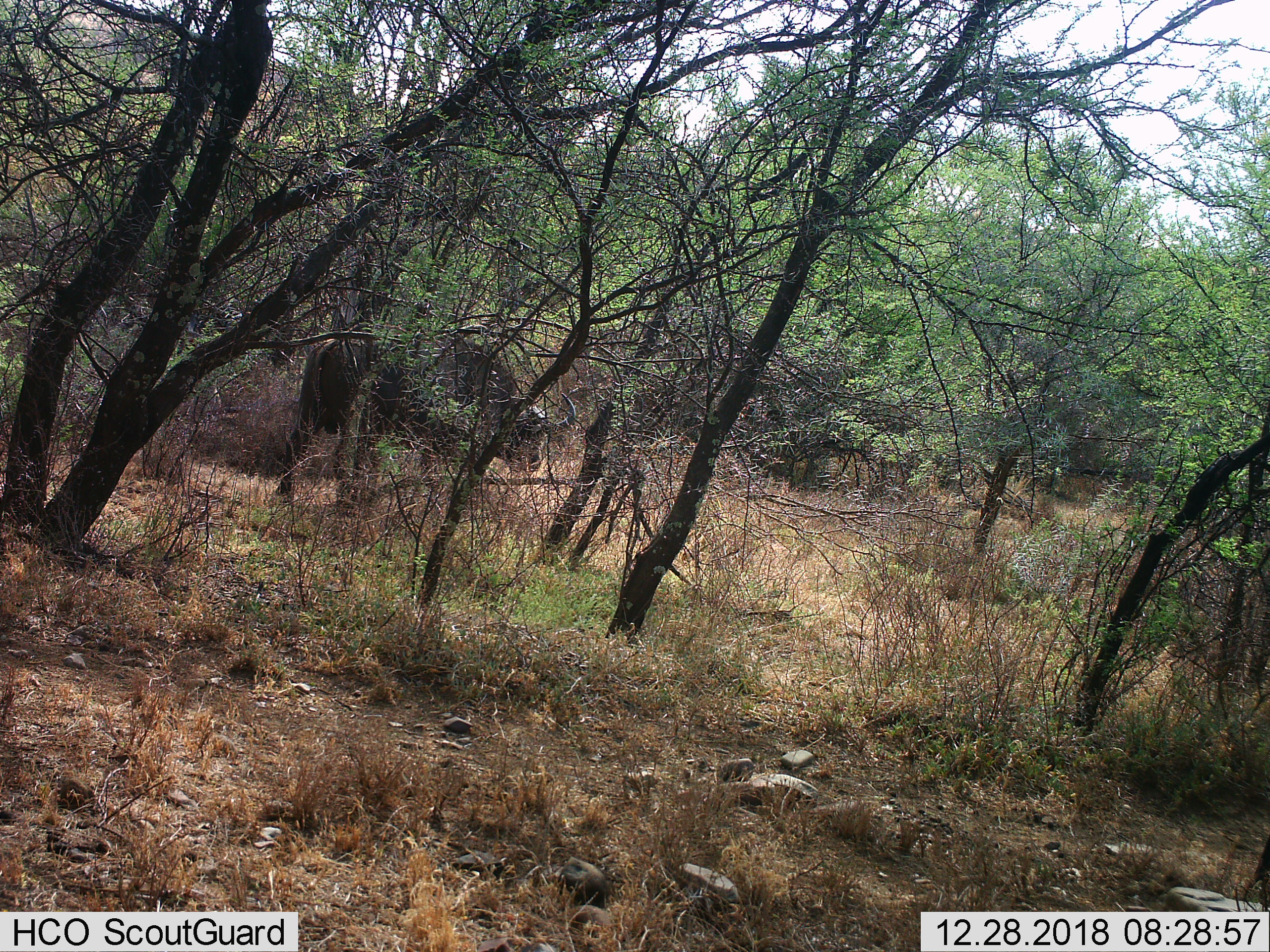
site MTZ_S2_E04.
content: unidentified animal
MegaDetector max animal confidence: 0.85